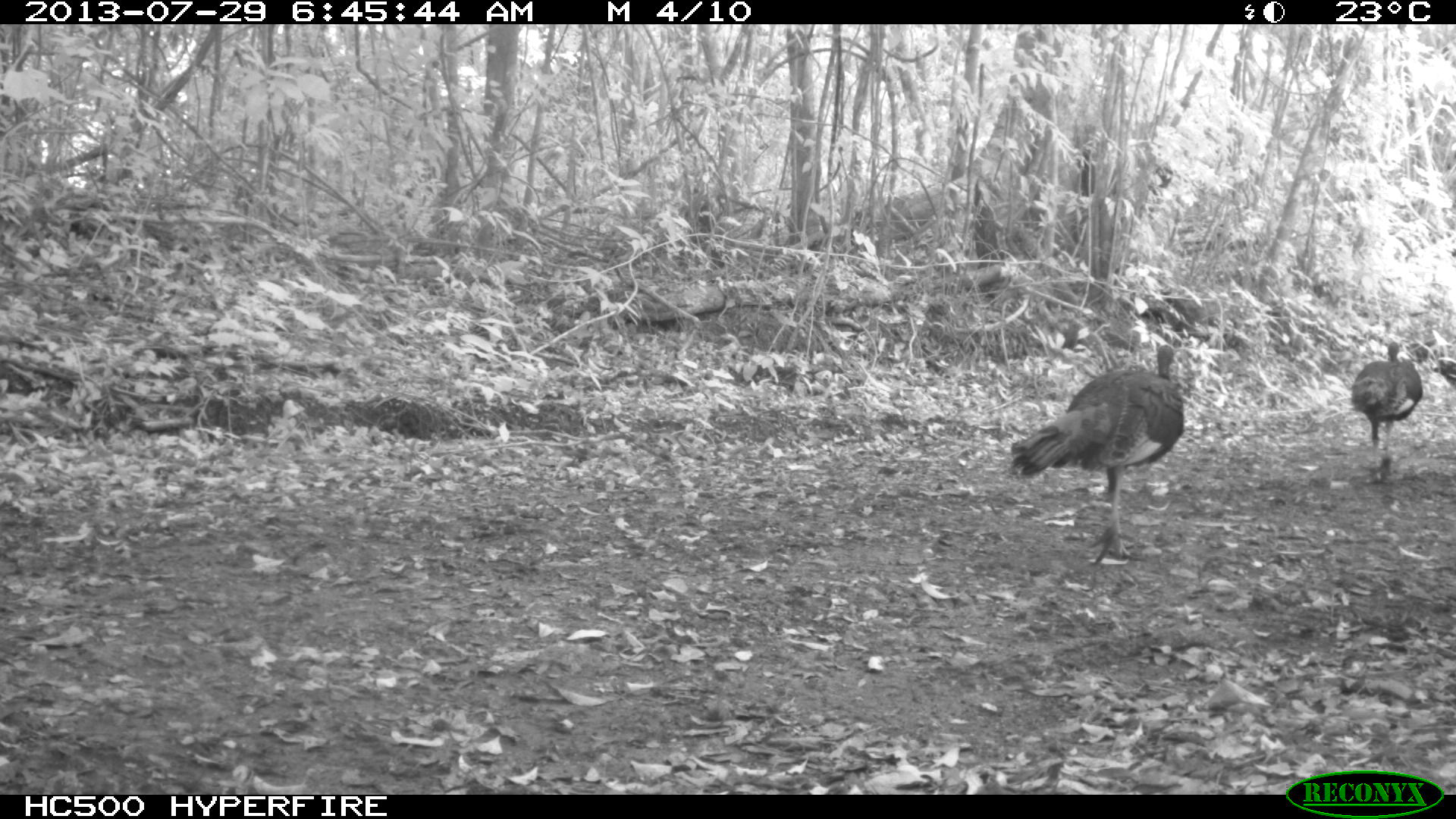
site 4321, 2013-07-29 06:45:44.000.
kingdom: Animalia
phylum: Chordata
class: Aves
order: Galliformes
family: Phasianidae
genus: Meleagris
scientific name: Meleagris ocellata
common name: ocellated turkey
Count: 2.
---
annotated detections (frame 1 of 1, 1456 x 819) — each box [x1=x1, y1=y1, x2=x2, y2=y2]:
meleagris ocellata: [x1=1001, y1=336, x2=1189, y2=563]; [x1=1346, y1=326, x2=1423, y2=478]